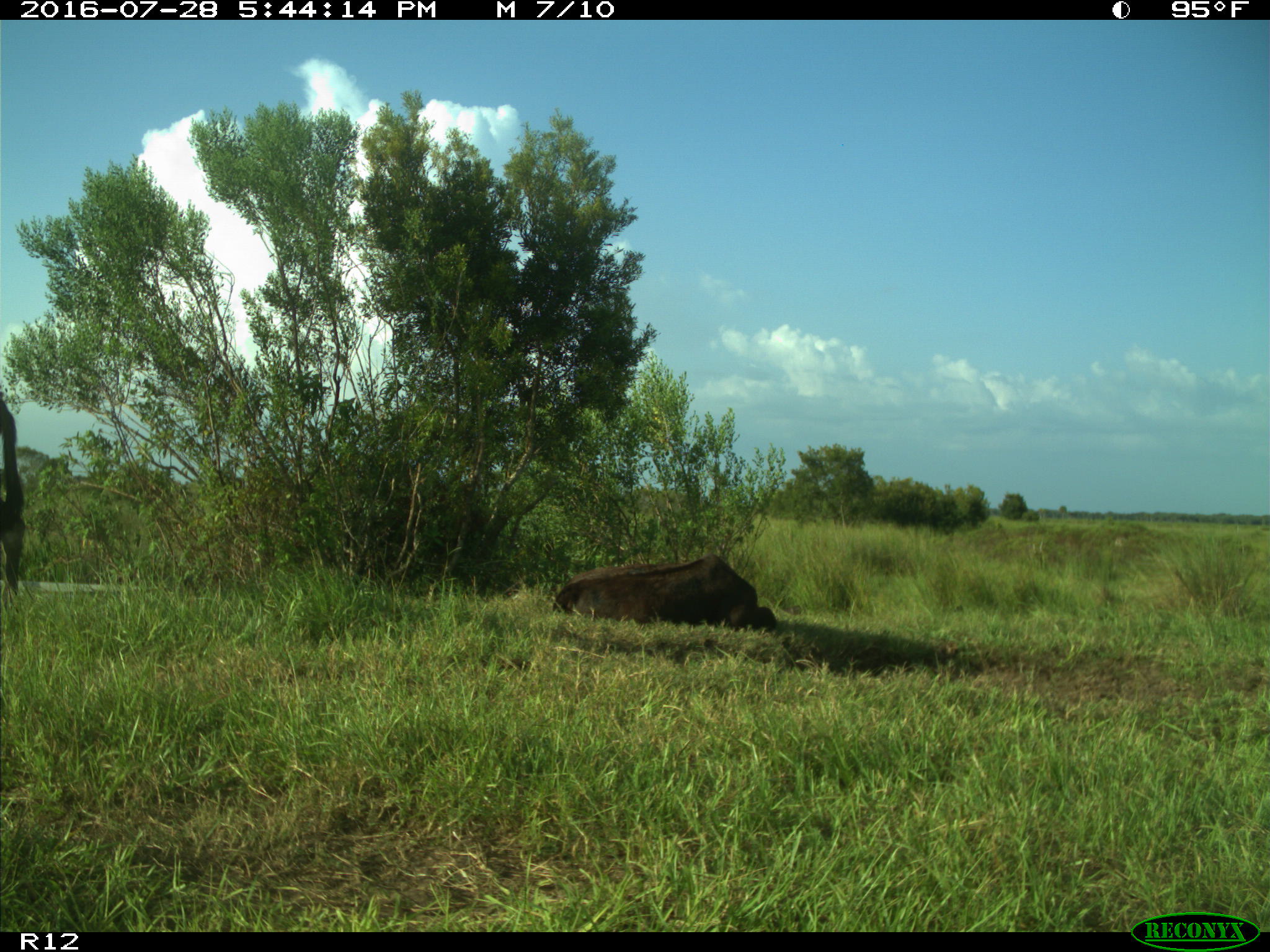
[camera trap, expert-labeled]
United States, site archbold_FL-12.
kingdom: Animalia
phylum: Chordata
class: Mammalia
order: Artiodactyla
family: Bovidae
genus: Bos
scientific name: Bos taurus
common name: domestic cow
Bos taurus (domestic cow).